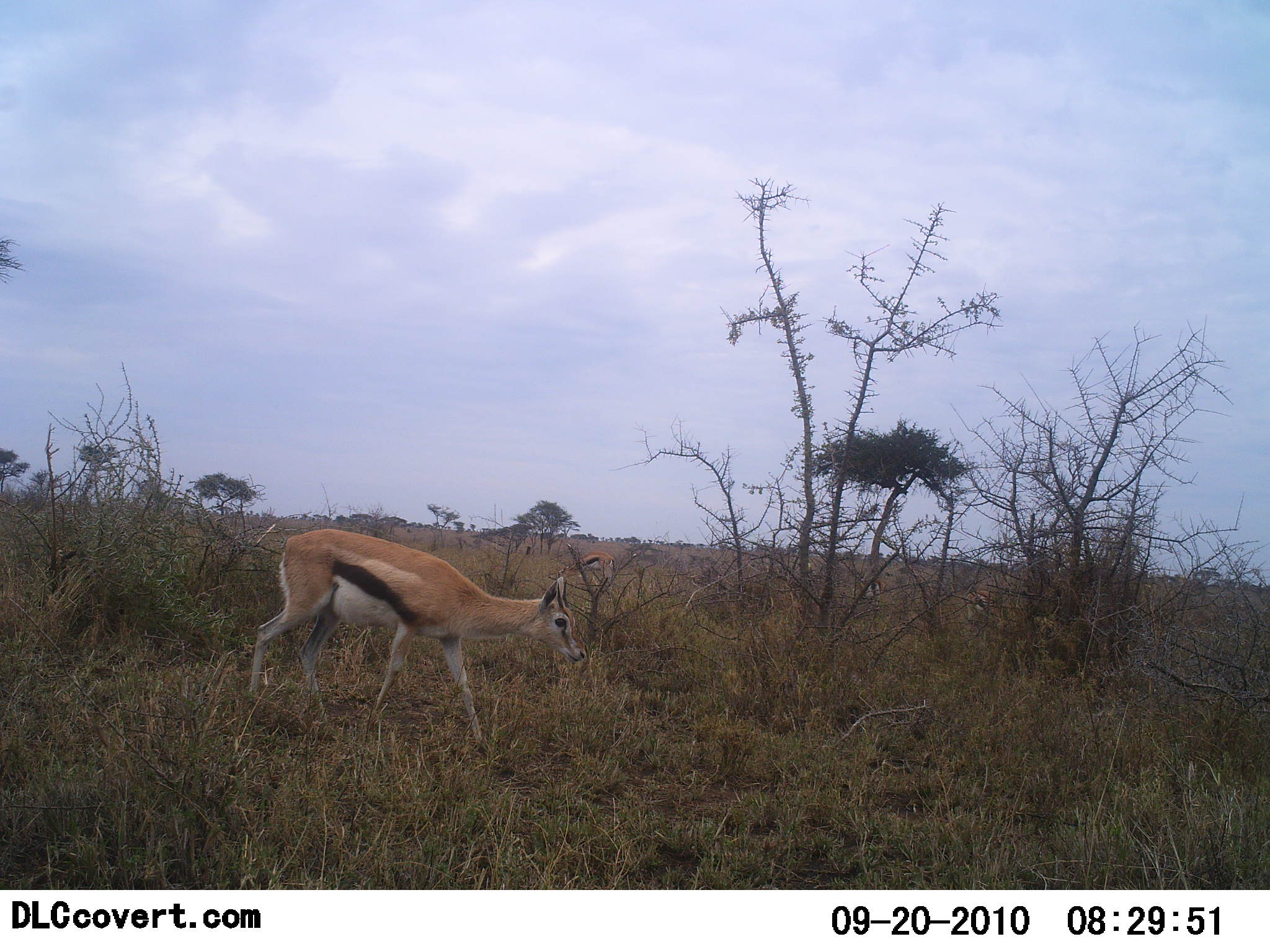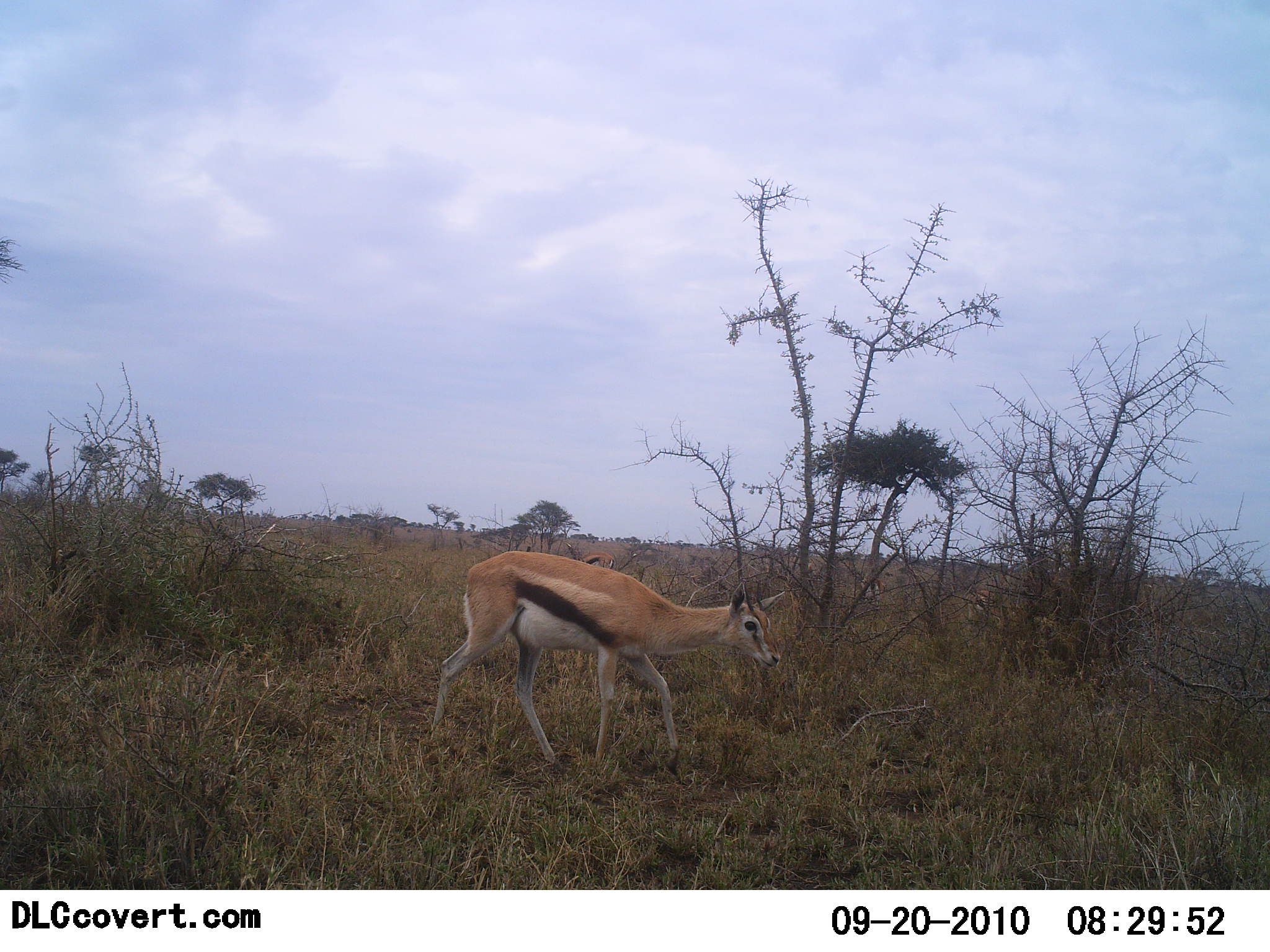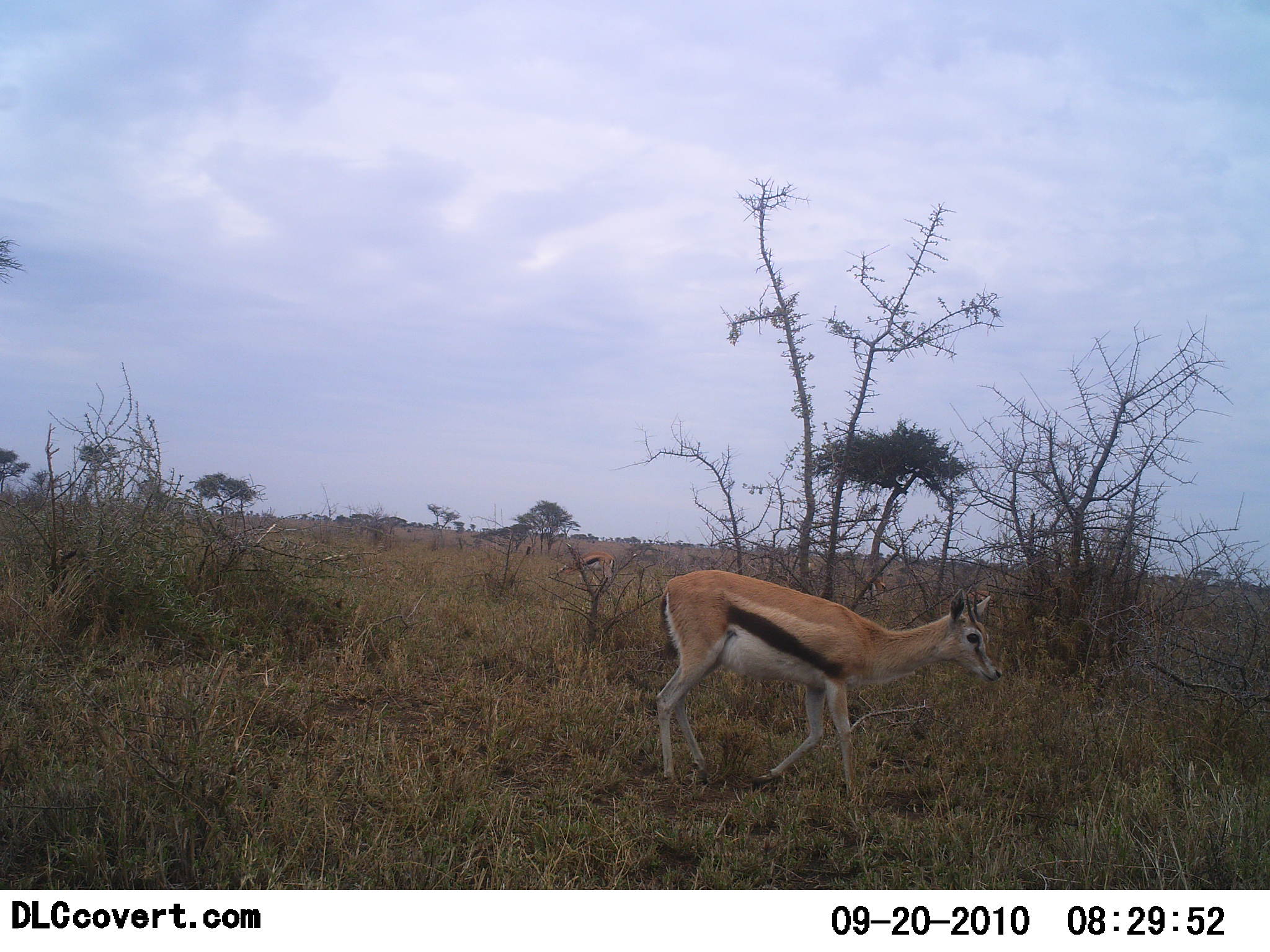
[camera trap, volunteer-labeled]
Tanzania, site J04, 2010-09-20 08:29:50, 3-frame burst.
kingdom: Animalia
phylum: Chordata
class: Mammalia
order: Artiodactyla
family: Bovidae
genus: Eudorcas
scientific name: Eudorcas thomsonii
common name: thomson's gazelle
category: gazellethomsons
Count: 1.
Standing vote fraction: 19%.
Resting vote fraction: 0%.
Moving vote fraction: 94%.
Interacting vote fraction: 0%.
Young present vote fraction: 0%.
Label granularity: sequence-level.